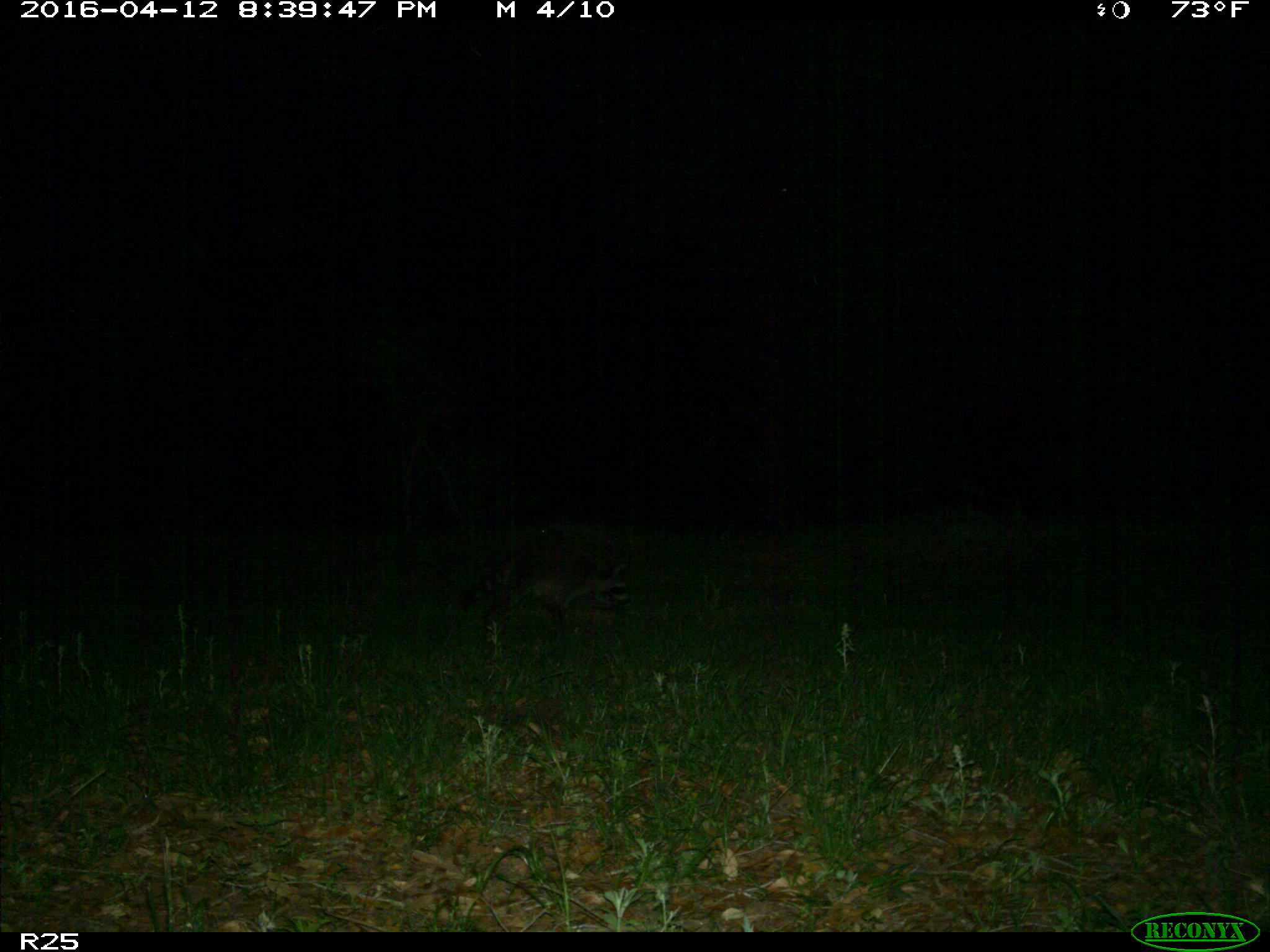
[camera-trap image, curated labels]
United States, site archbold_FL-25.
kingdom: Animalia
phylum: Chordata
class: Mammalia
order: Carnivora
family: Procyonidae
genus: Procyon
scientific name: Procyon lotor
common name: common raccoon